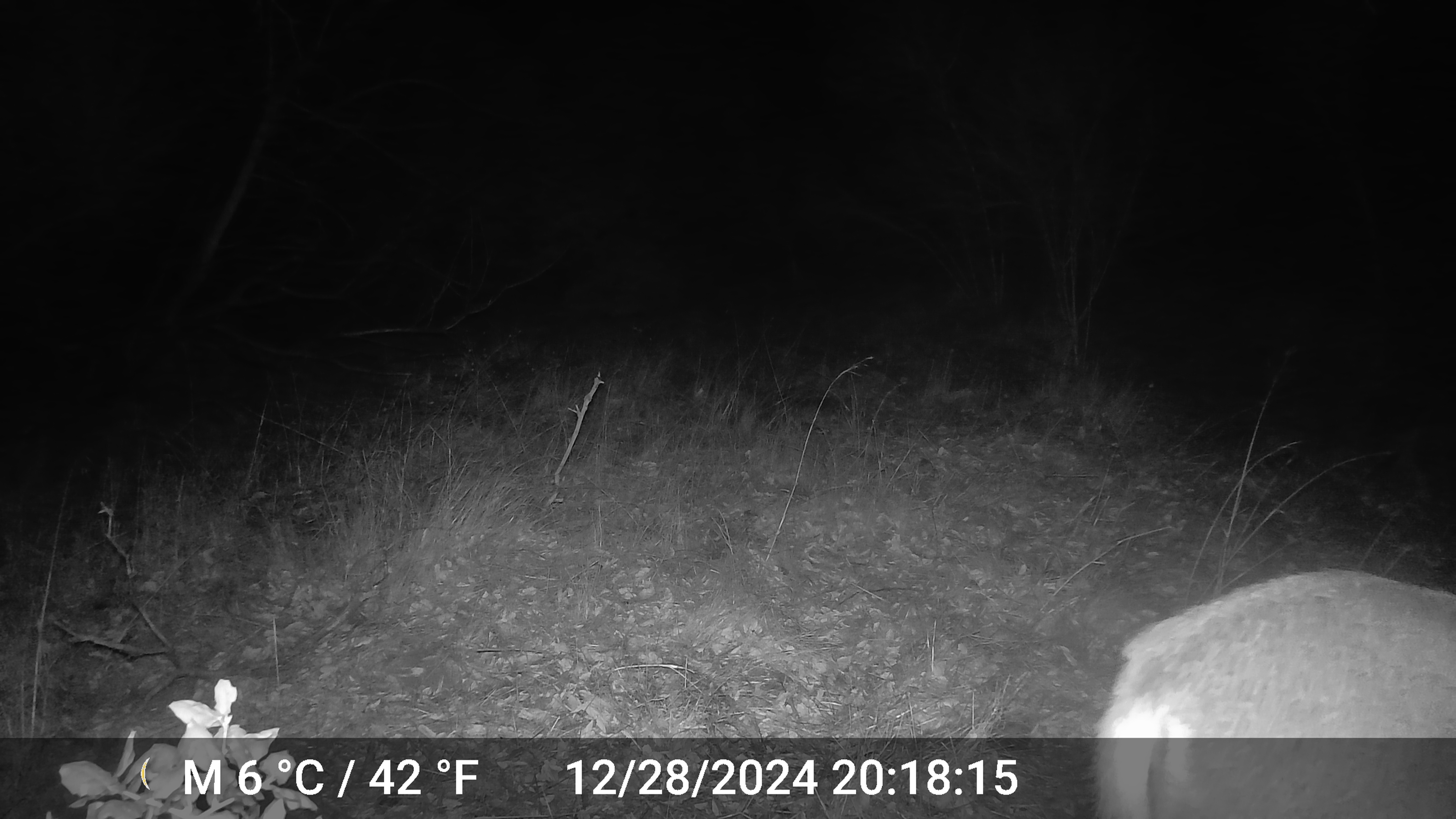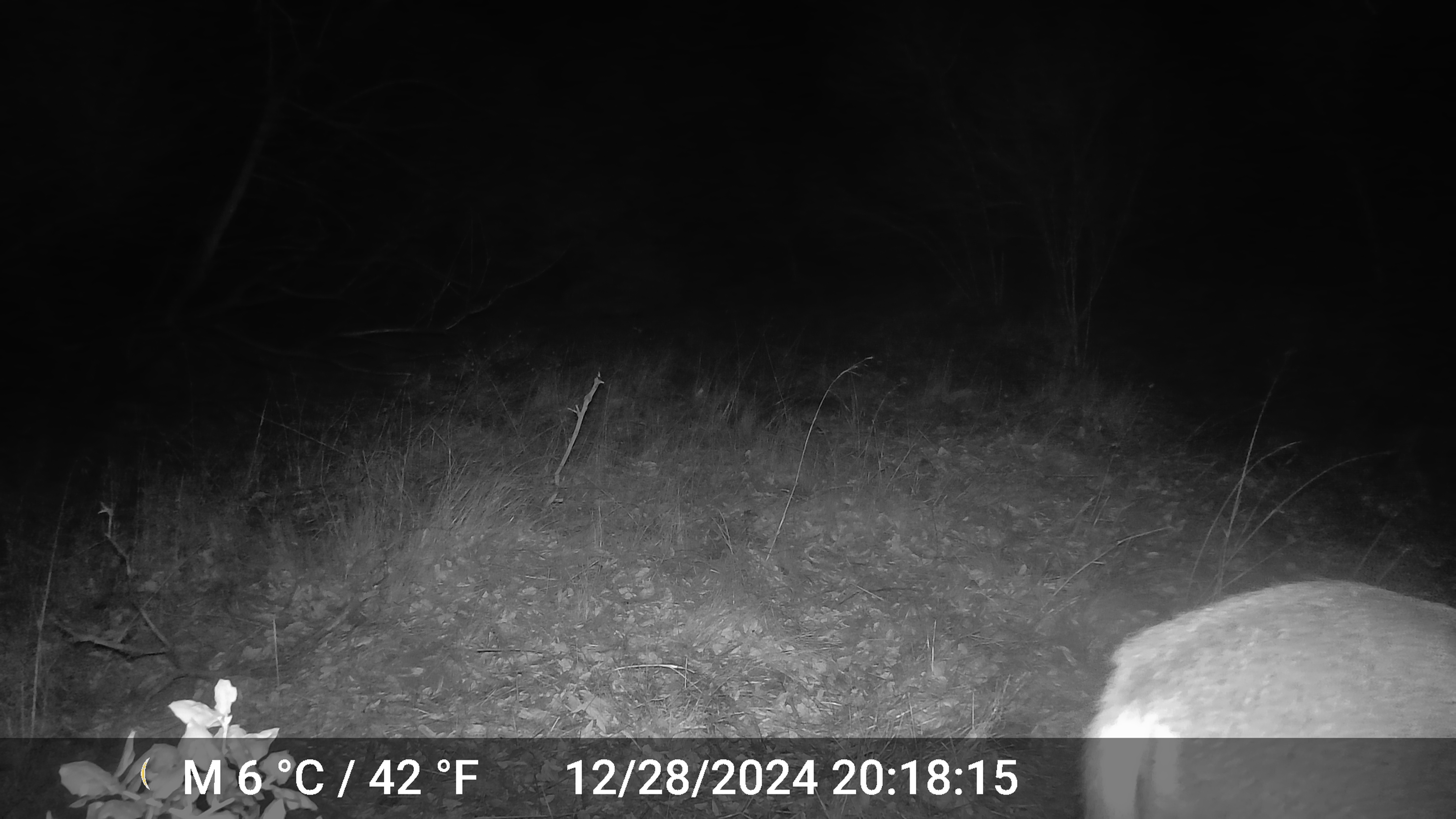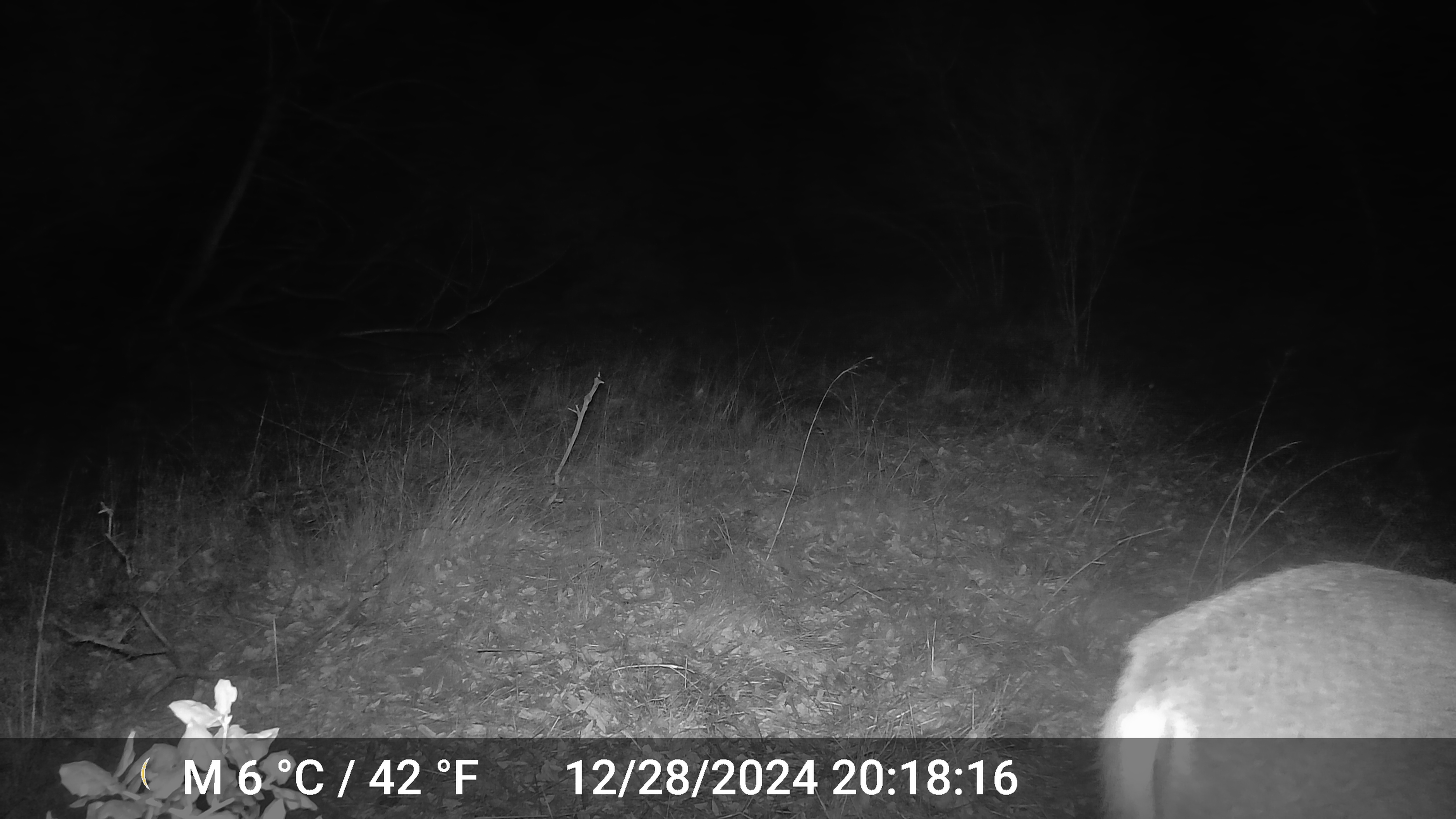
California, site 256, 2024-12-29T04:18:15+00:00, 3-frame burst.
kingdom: Animalia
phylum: Chordata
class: Mammalia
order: Artiodactyla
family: Cervidae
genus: Odocoileus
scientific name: Odocoileus hemionus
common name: mule deer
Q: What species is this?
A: Mule deer (Odocoileus hemionus).